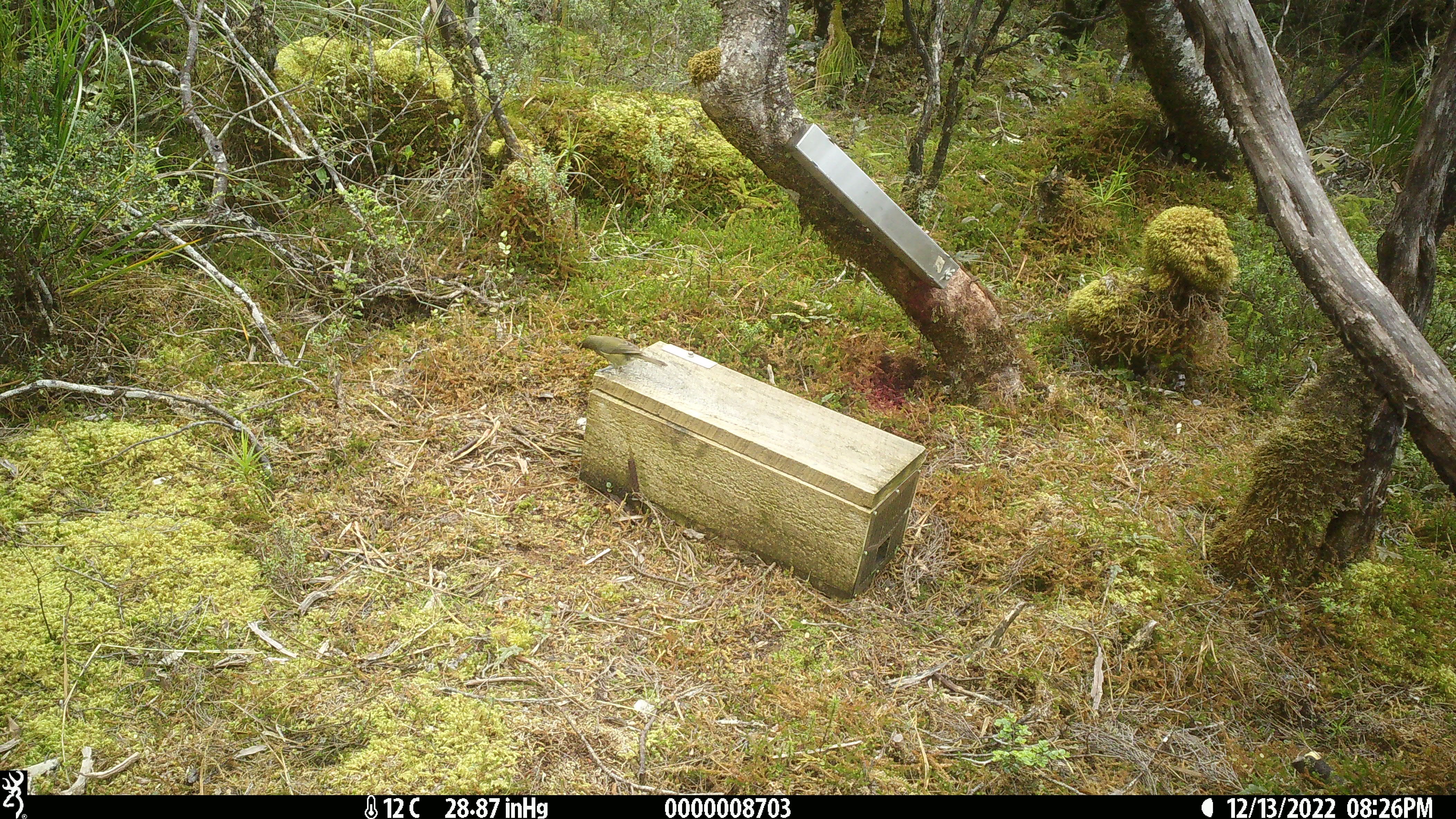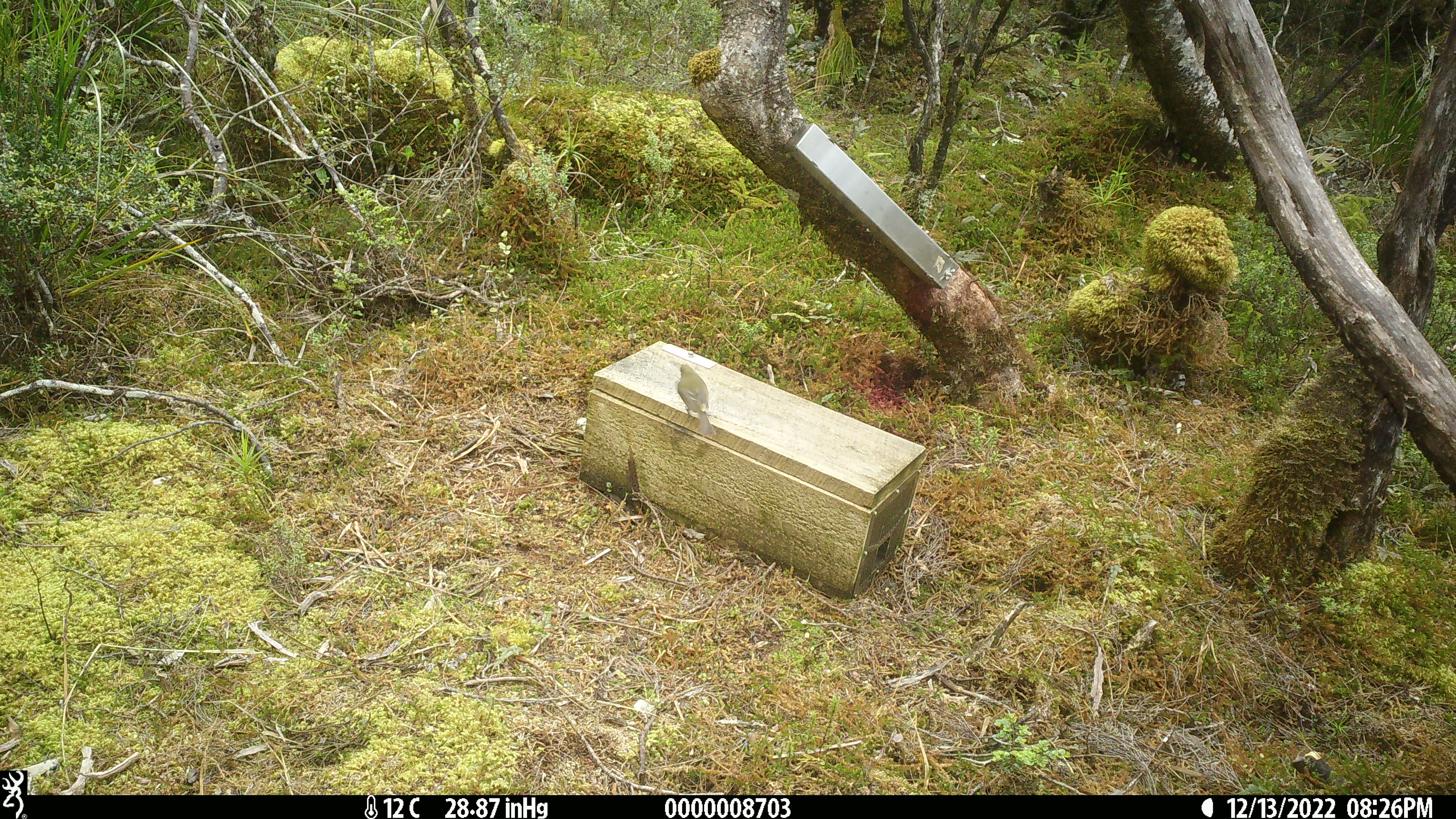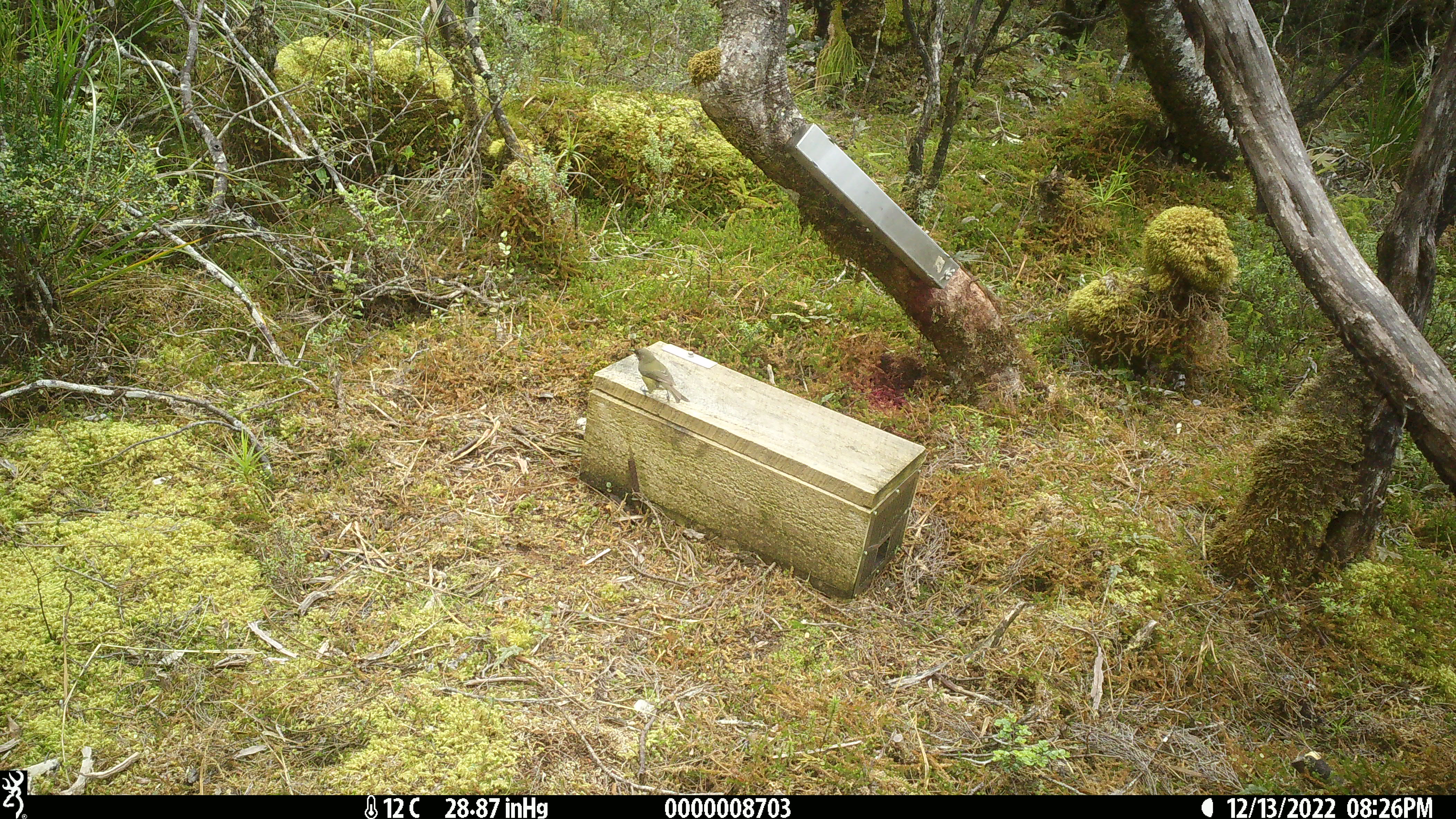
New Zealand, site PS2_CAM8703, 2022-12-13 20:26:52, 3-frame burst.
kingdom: Animalia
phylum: Chordata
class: Aves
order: Passeriformes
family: Meliphagidae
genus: Anthornis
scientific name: Anthornis melanura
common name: new zealand bellbird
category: bellbird